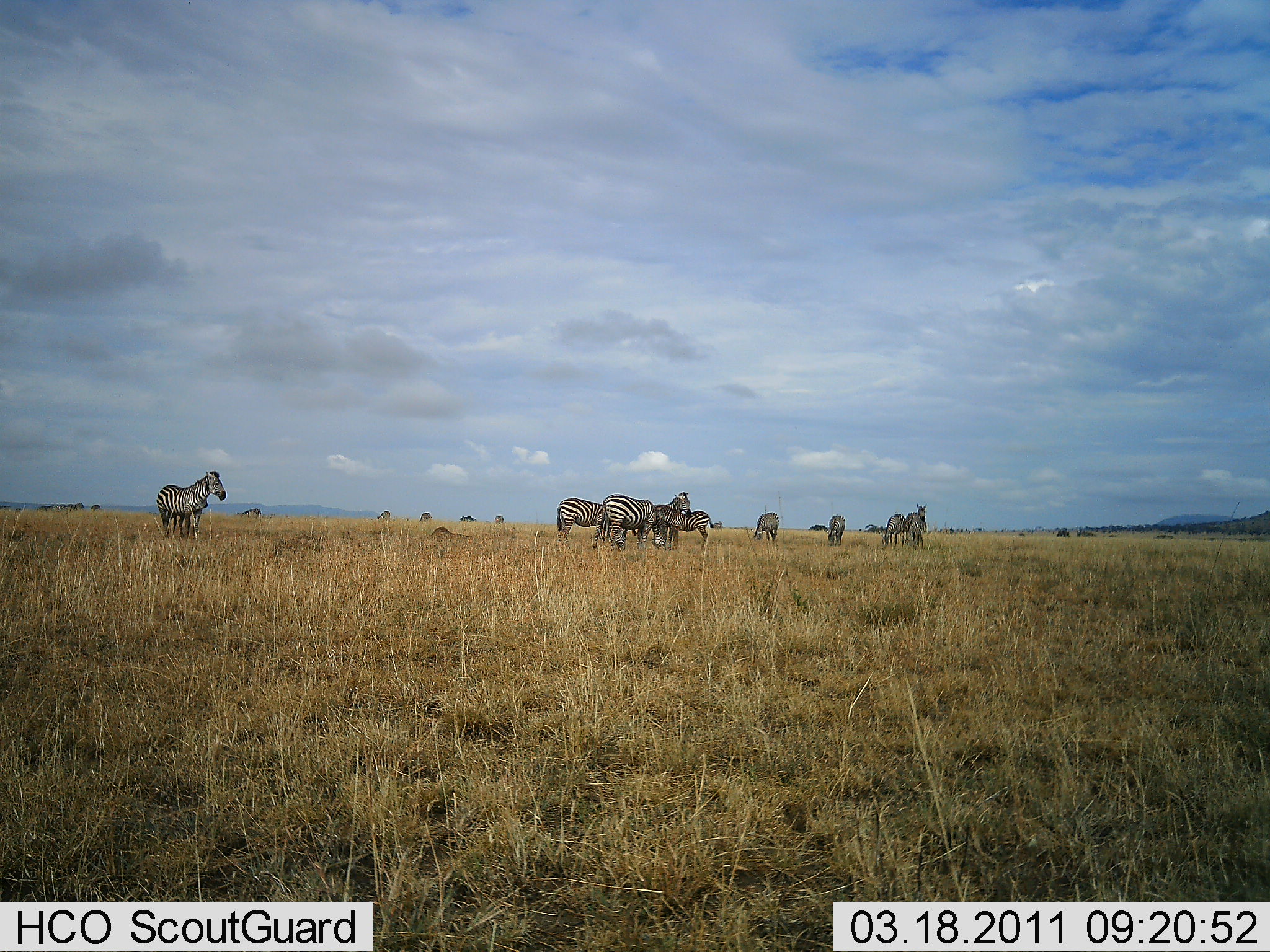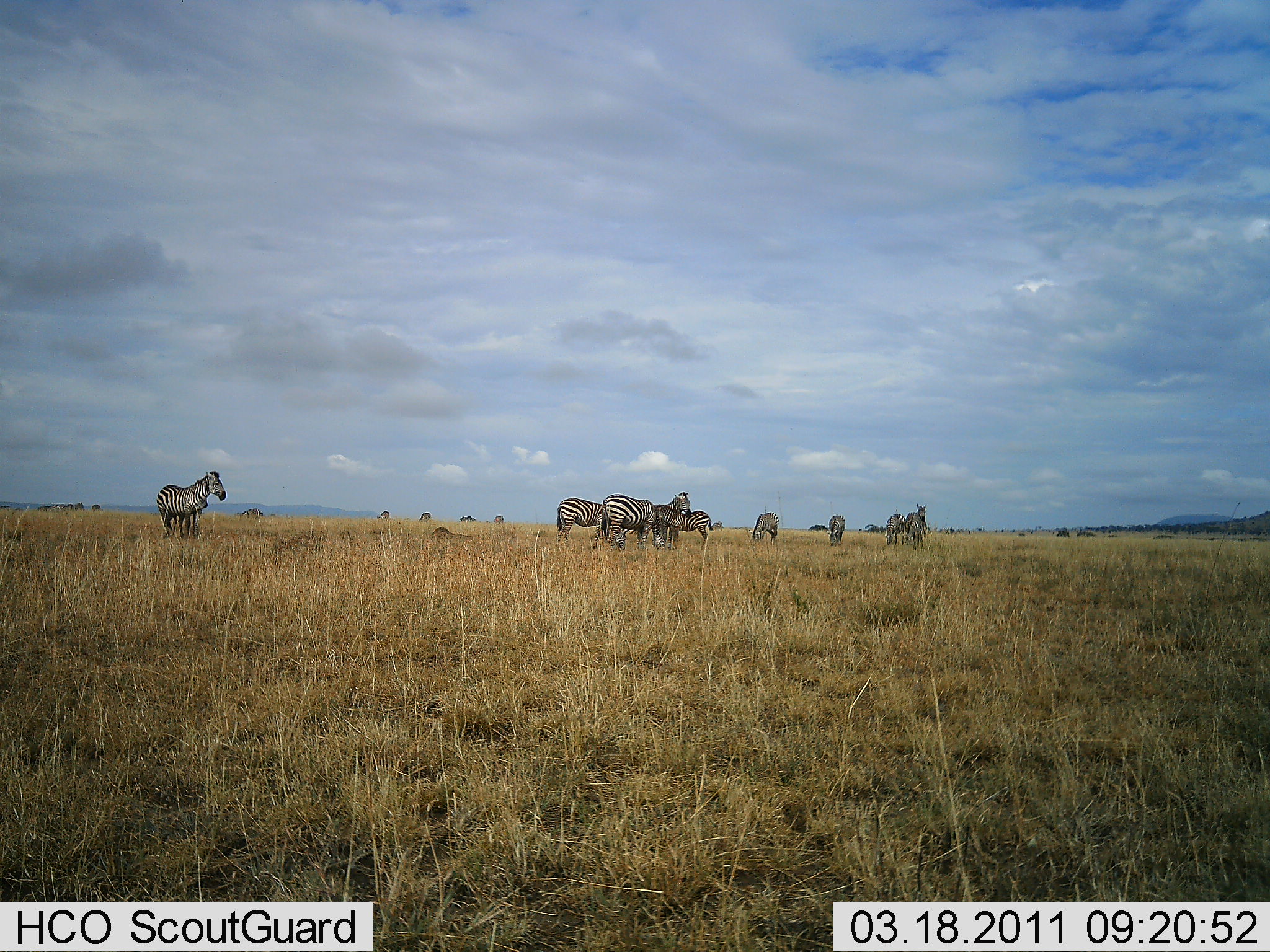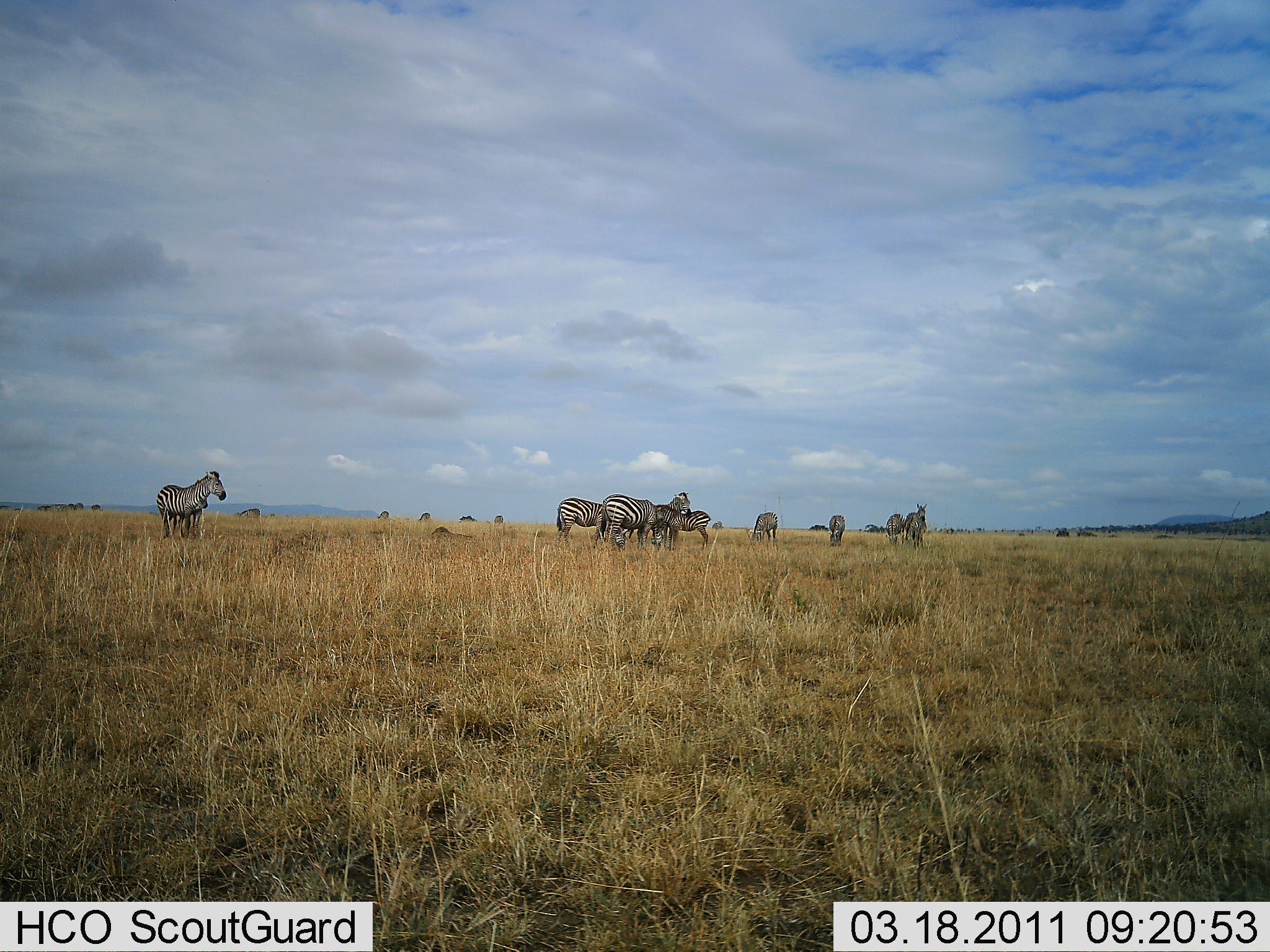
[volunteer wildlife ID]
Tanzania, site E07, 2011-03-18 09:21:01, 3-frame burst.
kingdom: Animalia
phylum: Chordata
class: Mammalia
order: Perissodactyla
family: Equidae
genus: Equus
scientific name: Equus quagga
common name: plains zebra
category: zebra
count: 10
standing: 69%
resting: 23%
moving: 8%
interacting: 23%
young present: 15%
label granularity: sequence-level